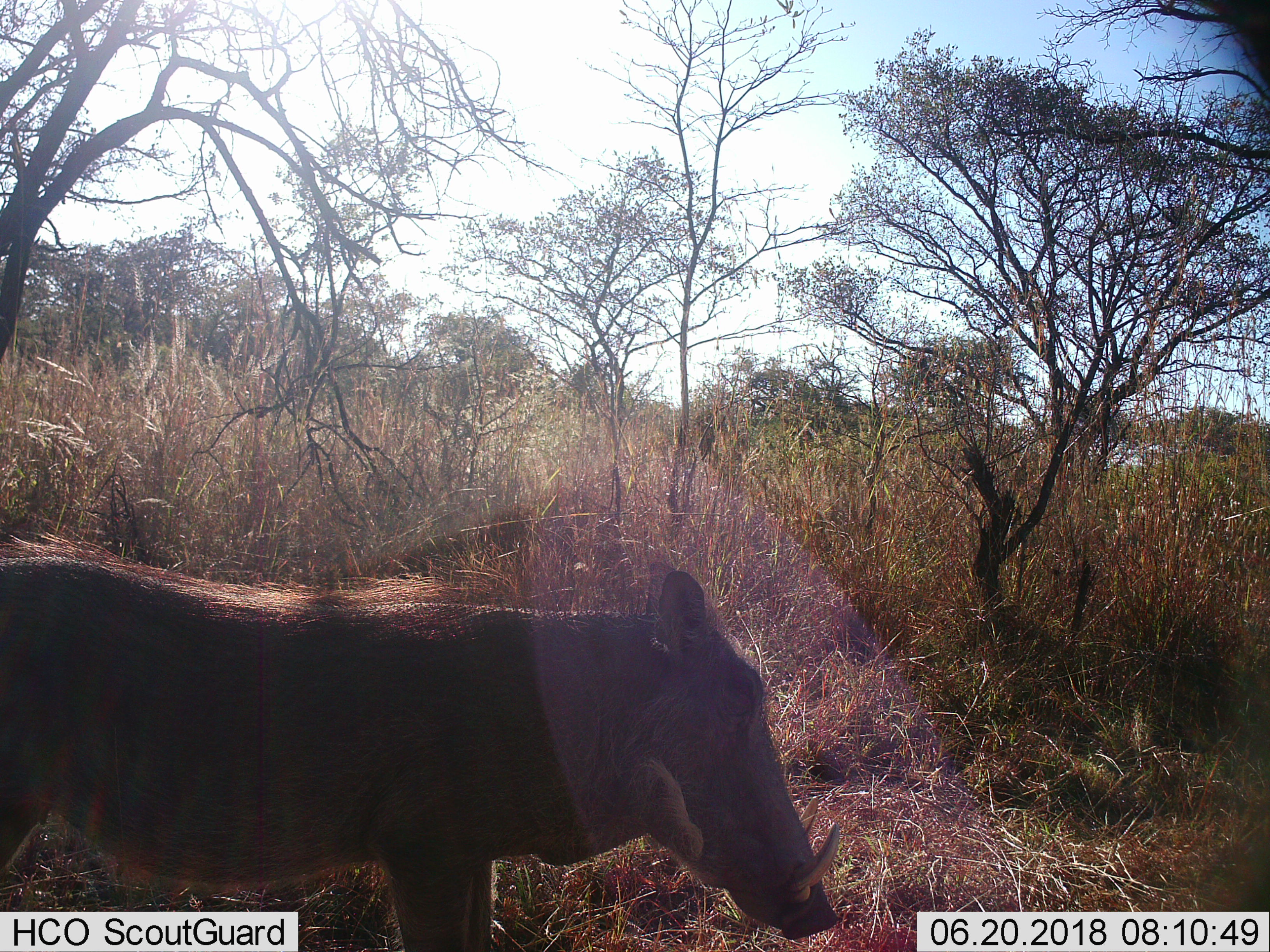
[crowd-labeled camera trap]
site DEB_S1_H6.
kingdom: Animalia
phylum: Chordata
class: Mammalia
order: Artiodactyla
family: Suidae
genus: Phacochoerus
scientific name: Phacochoerus africanus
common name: warthog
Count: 1.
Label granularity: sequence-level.